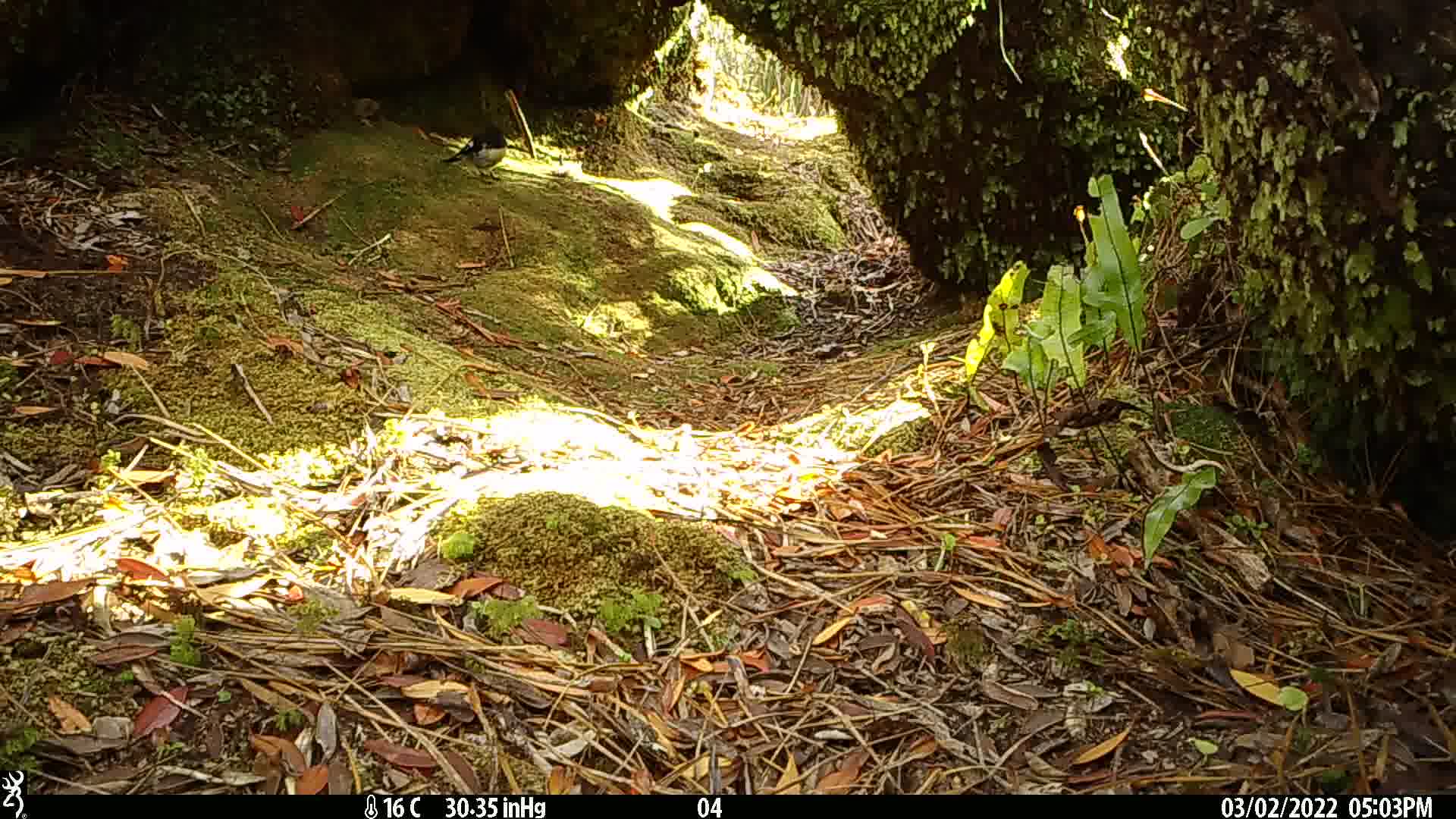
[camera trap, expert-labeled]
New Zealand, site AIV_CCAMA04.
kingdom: Animalia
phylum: Chordata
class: Aves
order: Passeriformes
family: Petroicidae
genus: Petroica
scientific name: Petroica macrocephala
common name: tomtit